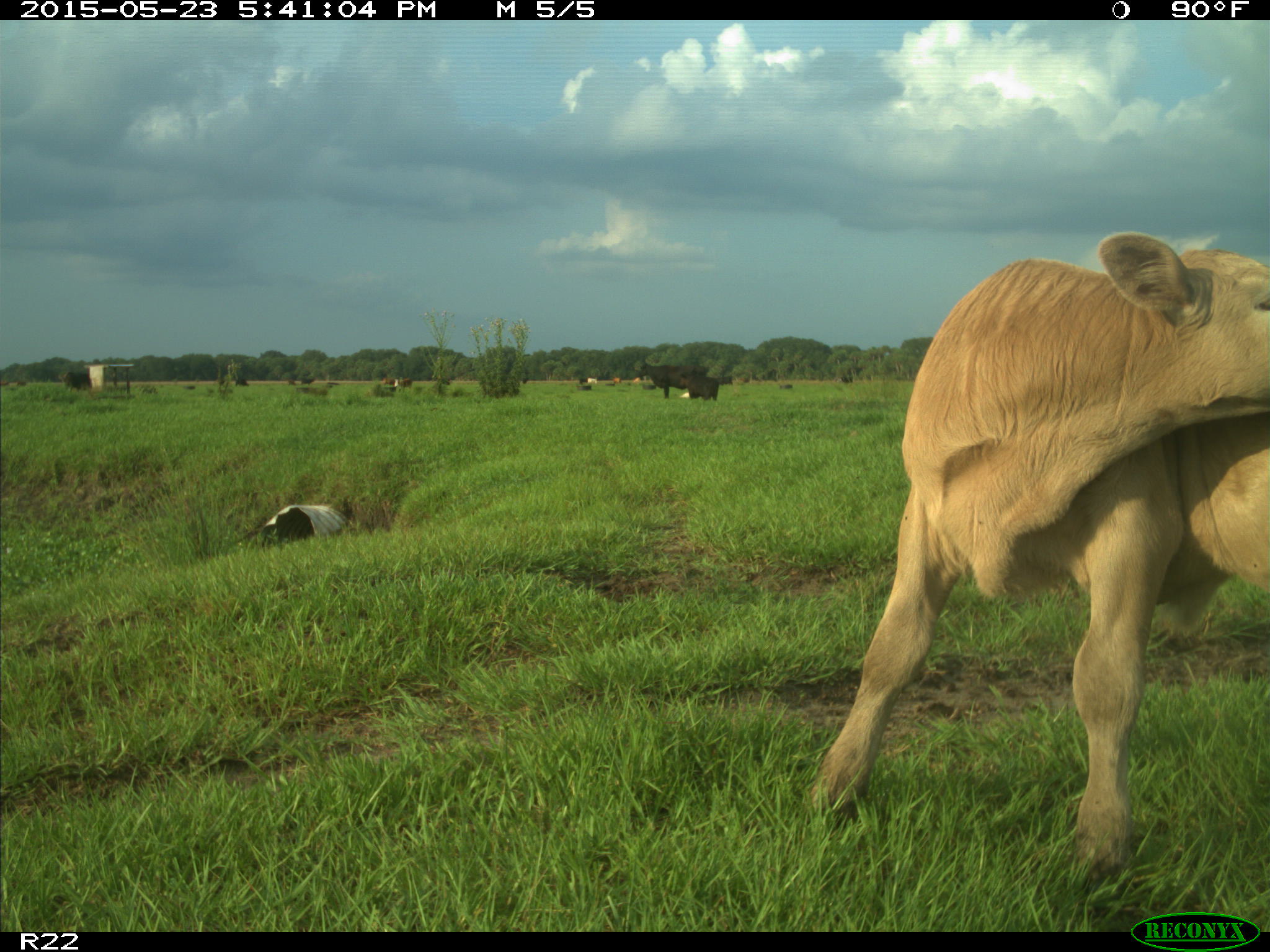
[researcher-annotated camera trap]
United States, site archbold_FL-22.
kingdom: Animalia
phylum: Chordata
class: Mammalia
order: Artiodactyla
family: Bovidae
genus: Bos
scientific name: Bos taurus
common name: domestic cow